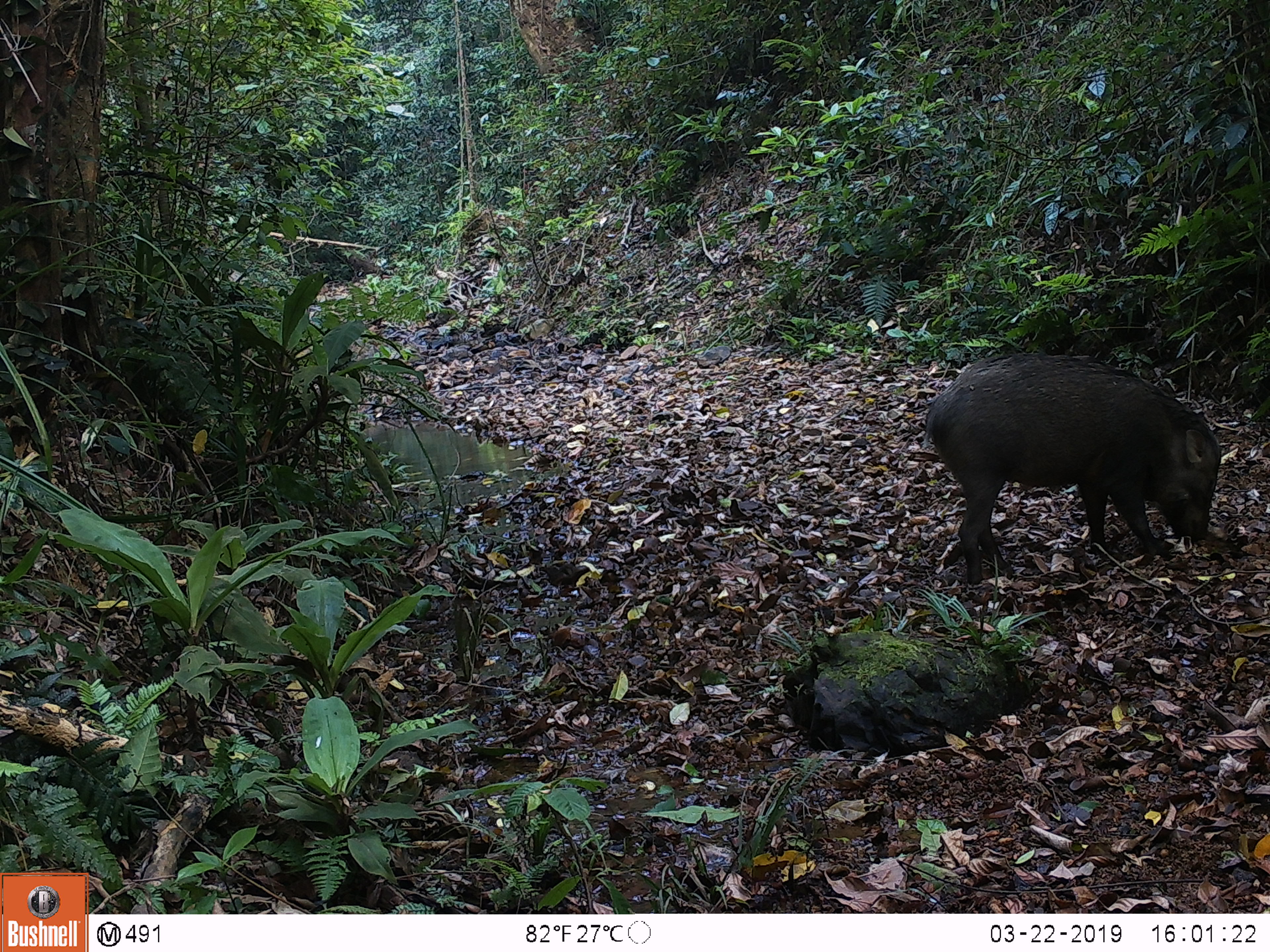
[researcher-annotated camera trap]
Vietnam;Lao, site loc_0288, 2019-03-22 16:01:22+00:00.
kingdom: Animalia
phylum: Chordata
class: Mammalia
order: Artiodactyla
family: Suidae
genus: Sus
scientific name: Sus scrofa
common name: eurasian wild pig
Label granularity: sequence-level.